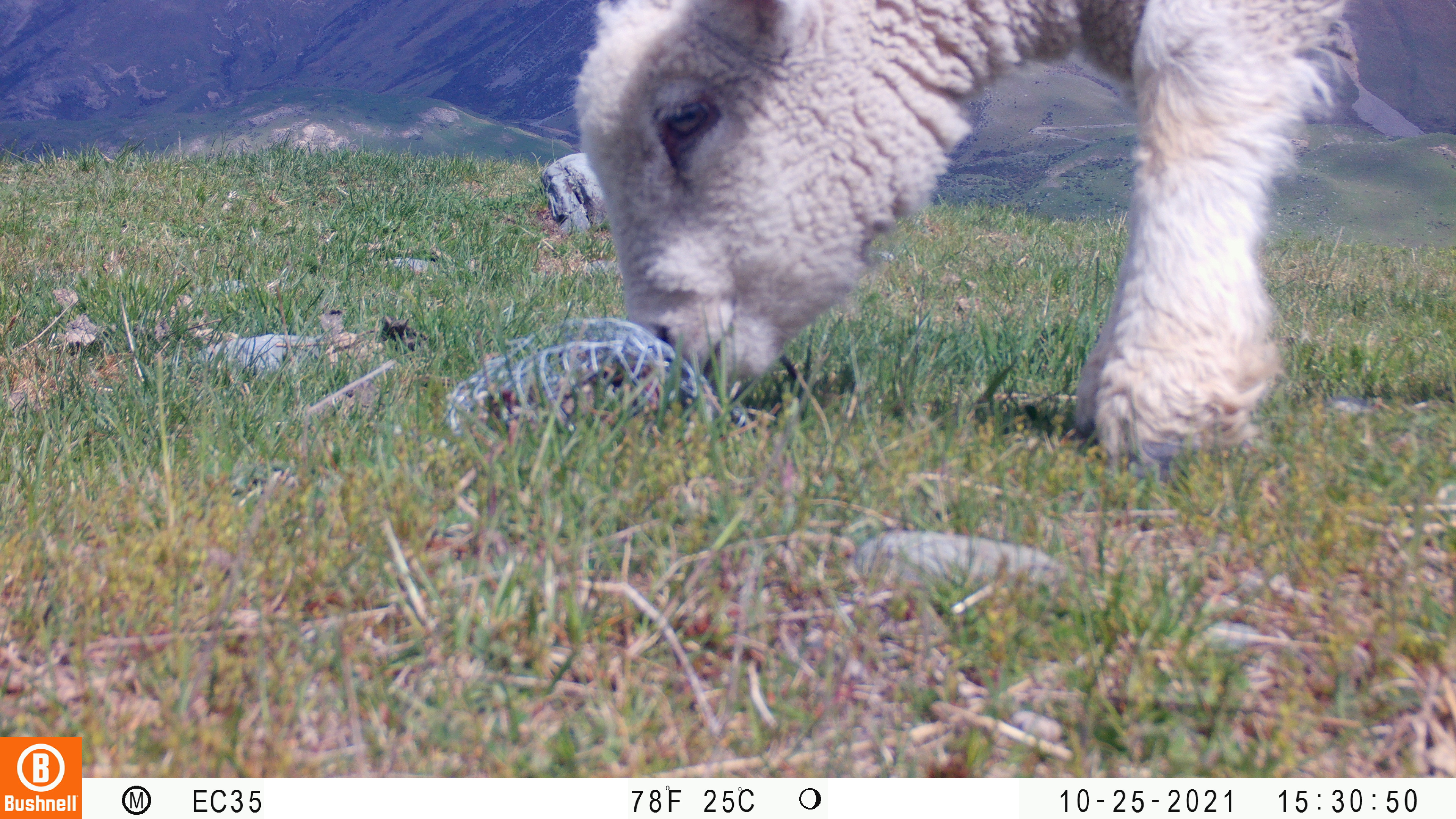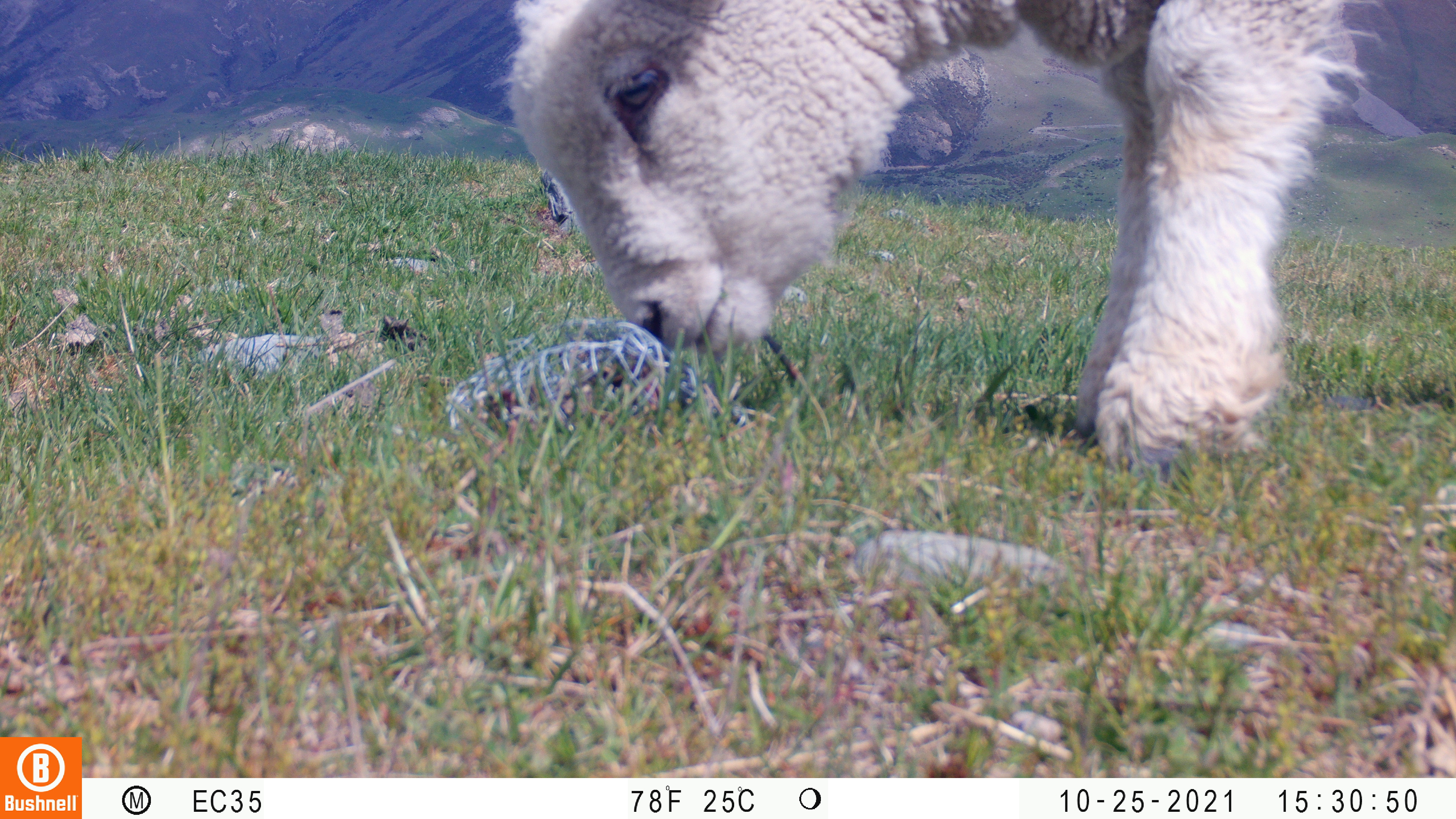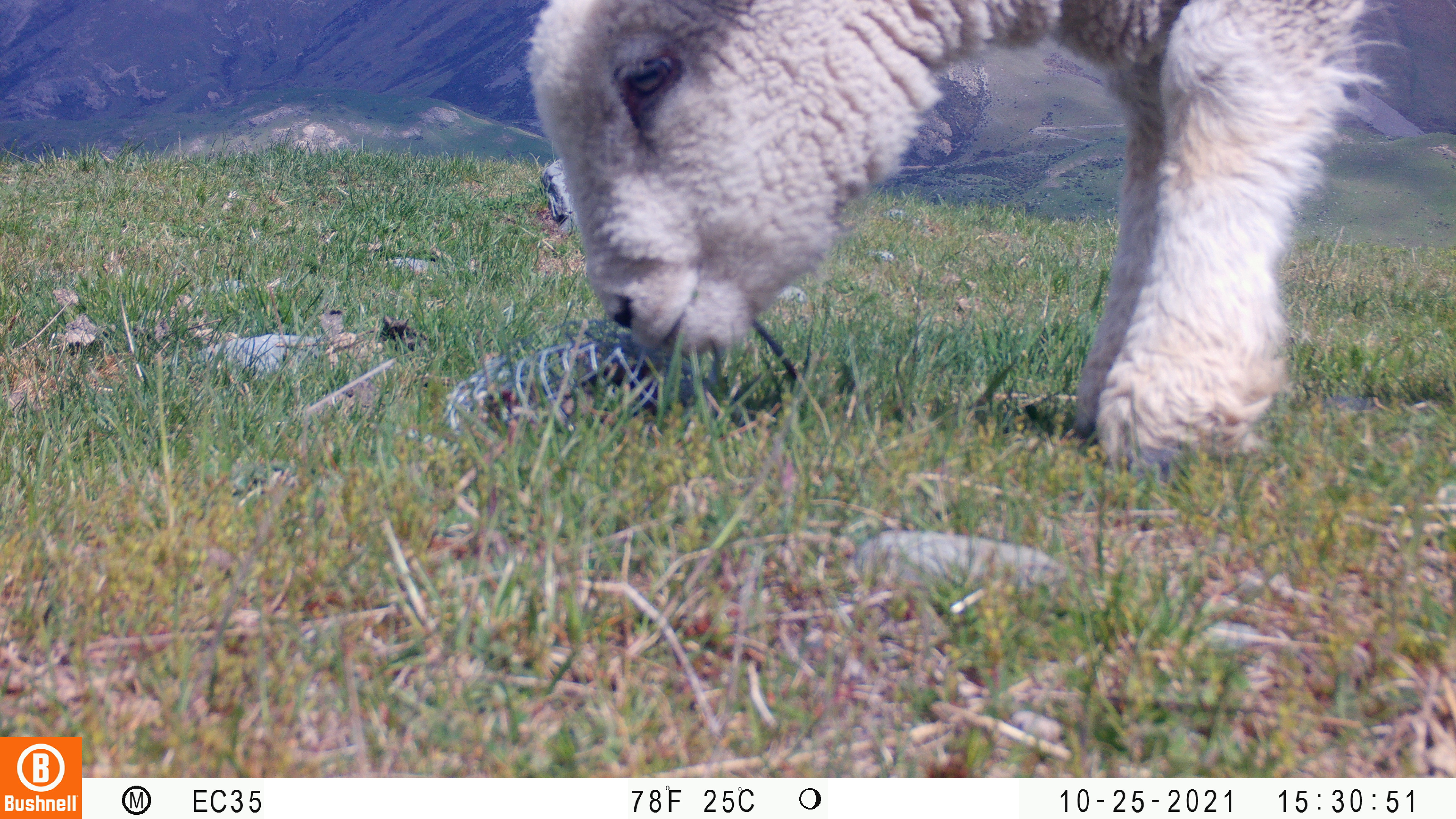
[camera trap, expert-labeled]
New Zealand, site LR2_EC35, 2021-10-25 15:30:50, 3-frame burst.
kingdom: Animalia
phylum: Chordata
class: Mammalia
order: Artiodactyla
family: Bovidae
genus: Bos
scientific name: Bos taurus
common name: domestic cow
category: cow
Cow (domestic cow) (Bos taurus).